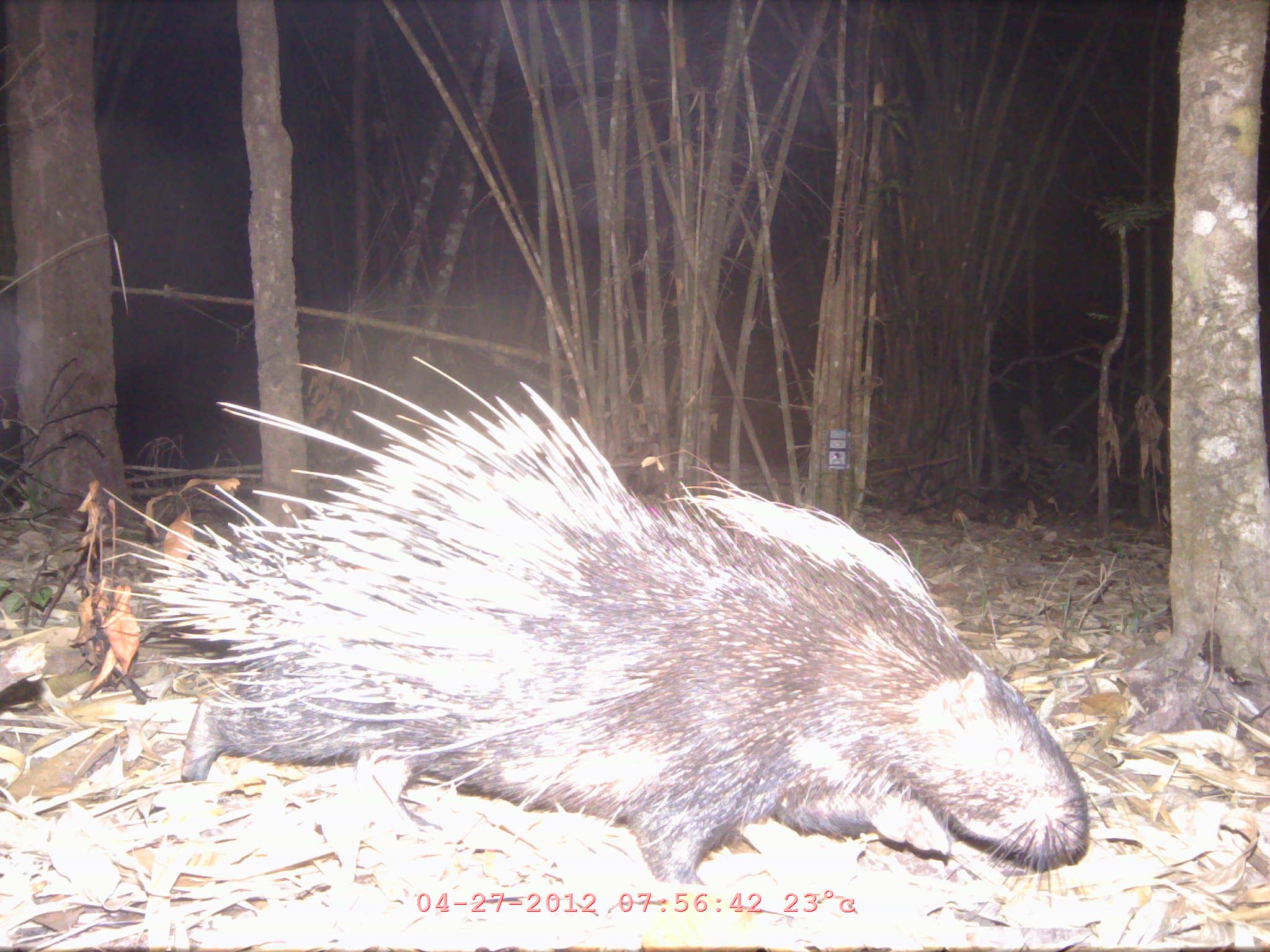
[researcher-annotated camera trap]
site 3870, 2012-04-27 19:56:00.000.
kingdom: Animalia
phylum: Chordata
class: Mammalia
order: Rodentia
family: Hystricidae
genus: Hystrix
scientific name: Hystrix brachyura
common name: east asian porcupine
Hystrix brachyura (east asian porcupine), count 1.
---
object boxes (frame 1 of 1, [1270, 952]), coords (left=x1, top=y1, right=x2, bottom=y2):
hystrix brachyura: (left=96, top=353, right=1091, bottom=922)